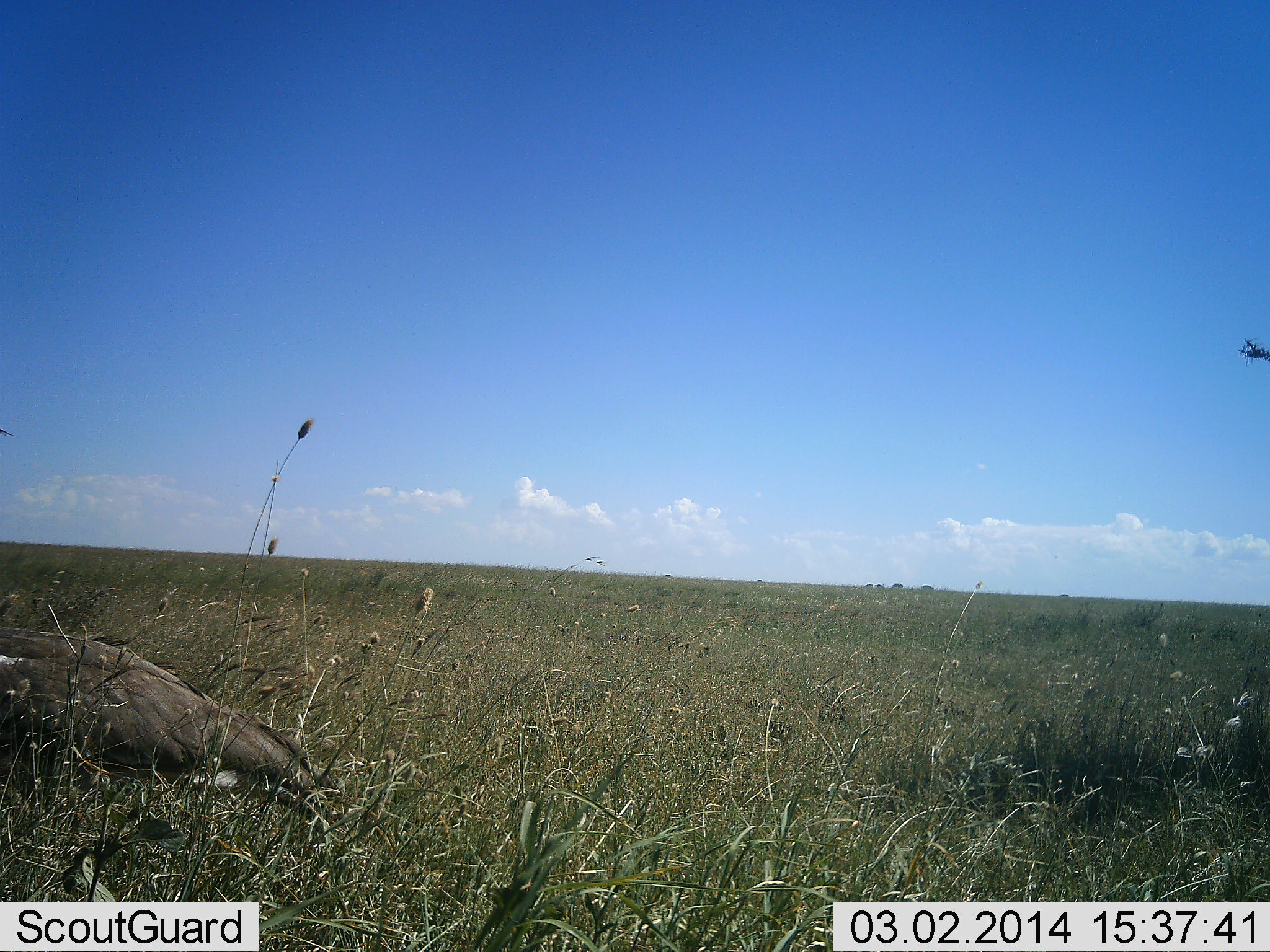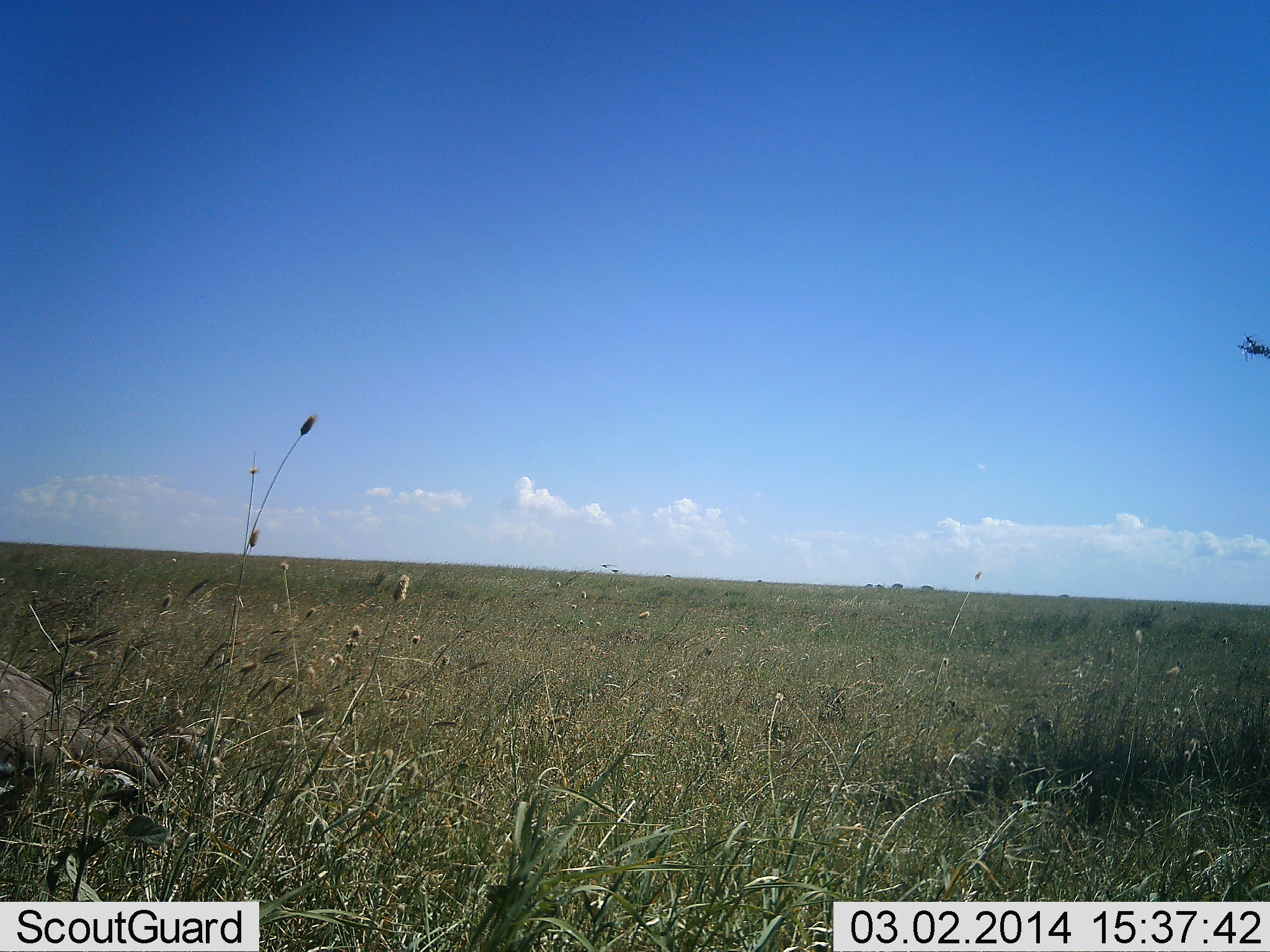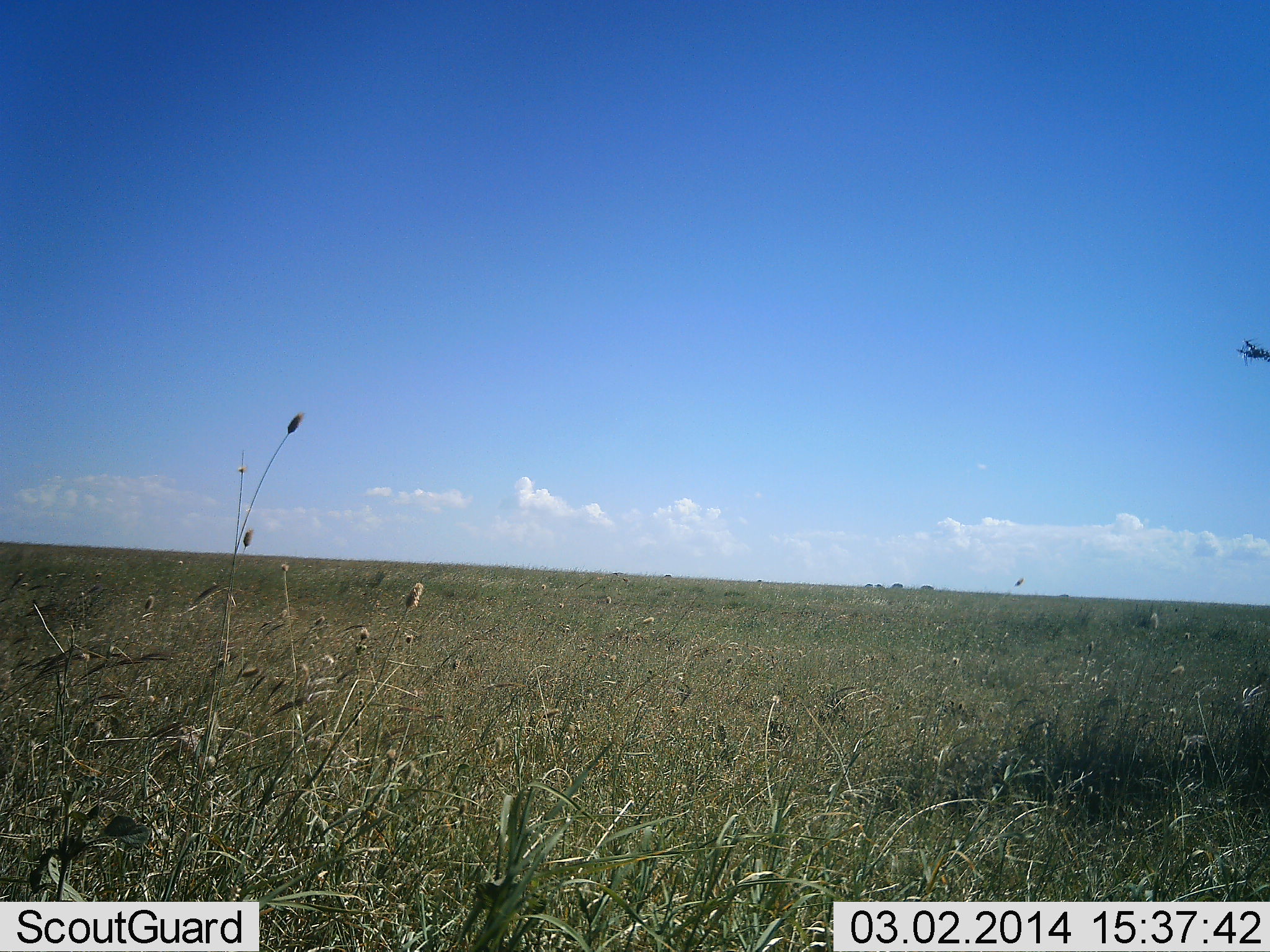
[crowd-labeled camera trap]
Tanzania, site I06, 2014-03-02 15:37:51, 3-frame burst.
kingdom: Animalia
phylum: Chordata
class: Aves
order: Otidiformes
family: Otididae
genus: Ardeotis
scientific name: Ardeotis kori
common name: kori bustard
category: koribustard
Koribustard (kori bustard) (Ardeotis kori), count 1. Behavior (volunteer vote fractions): standing 0%, resting 0%, moving 100%, interacting 0%. Young present (vote fraction): 0%. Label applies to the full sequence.